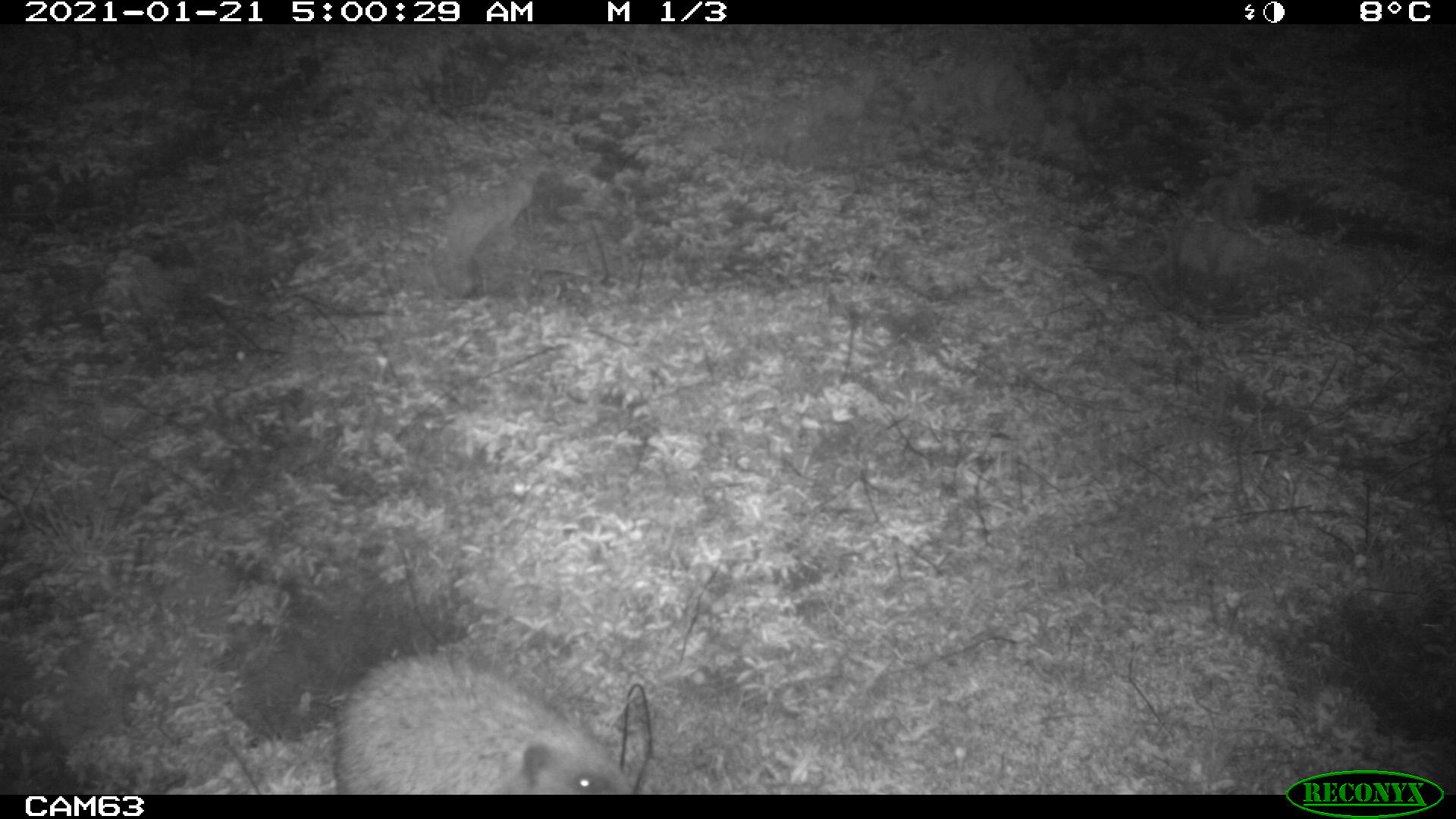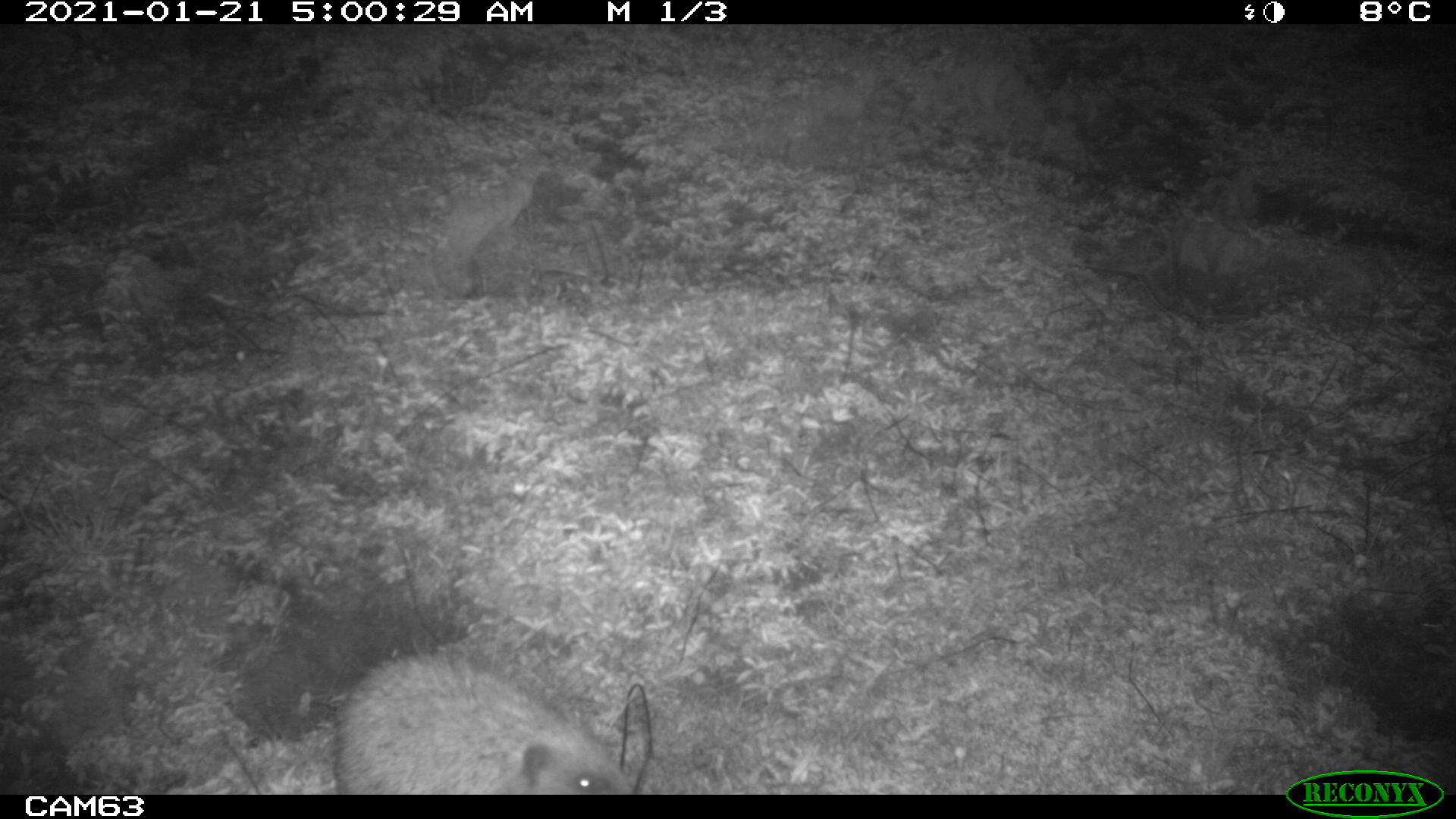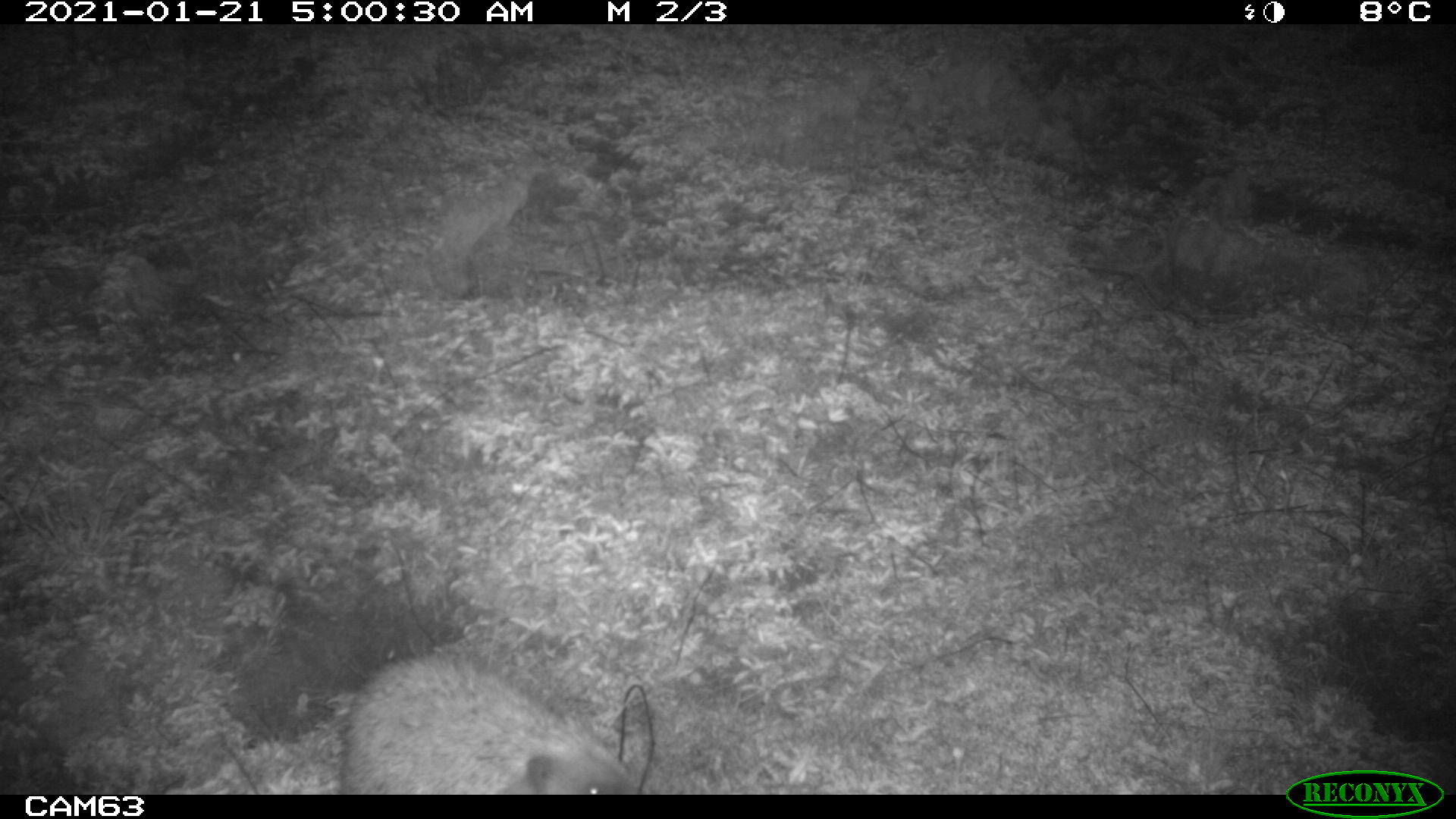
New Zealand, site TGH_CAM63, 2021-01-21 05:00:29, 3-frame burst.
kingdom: Animalia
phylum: Chordata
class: Mammalia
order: Eulipotyphla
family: Erinaceidae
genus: Erinaceus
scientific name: Erinaceus europaeus europaeus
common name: european hedgehog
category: hedgehog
Hedgehog (european hedgehog) (Erinaceus europaeus europaeus).